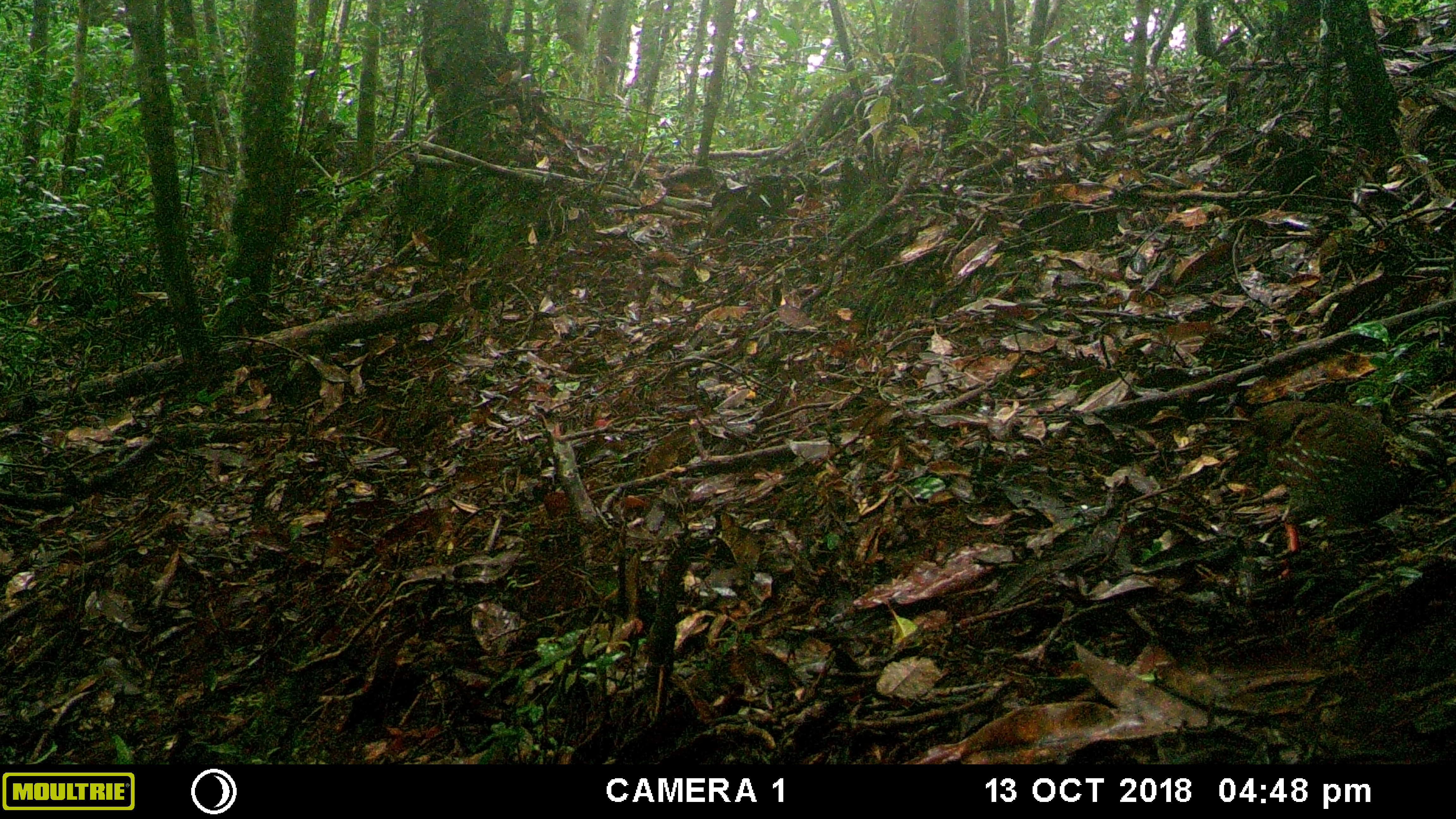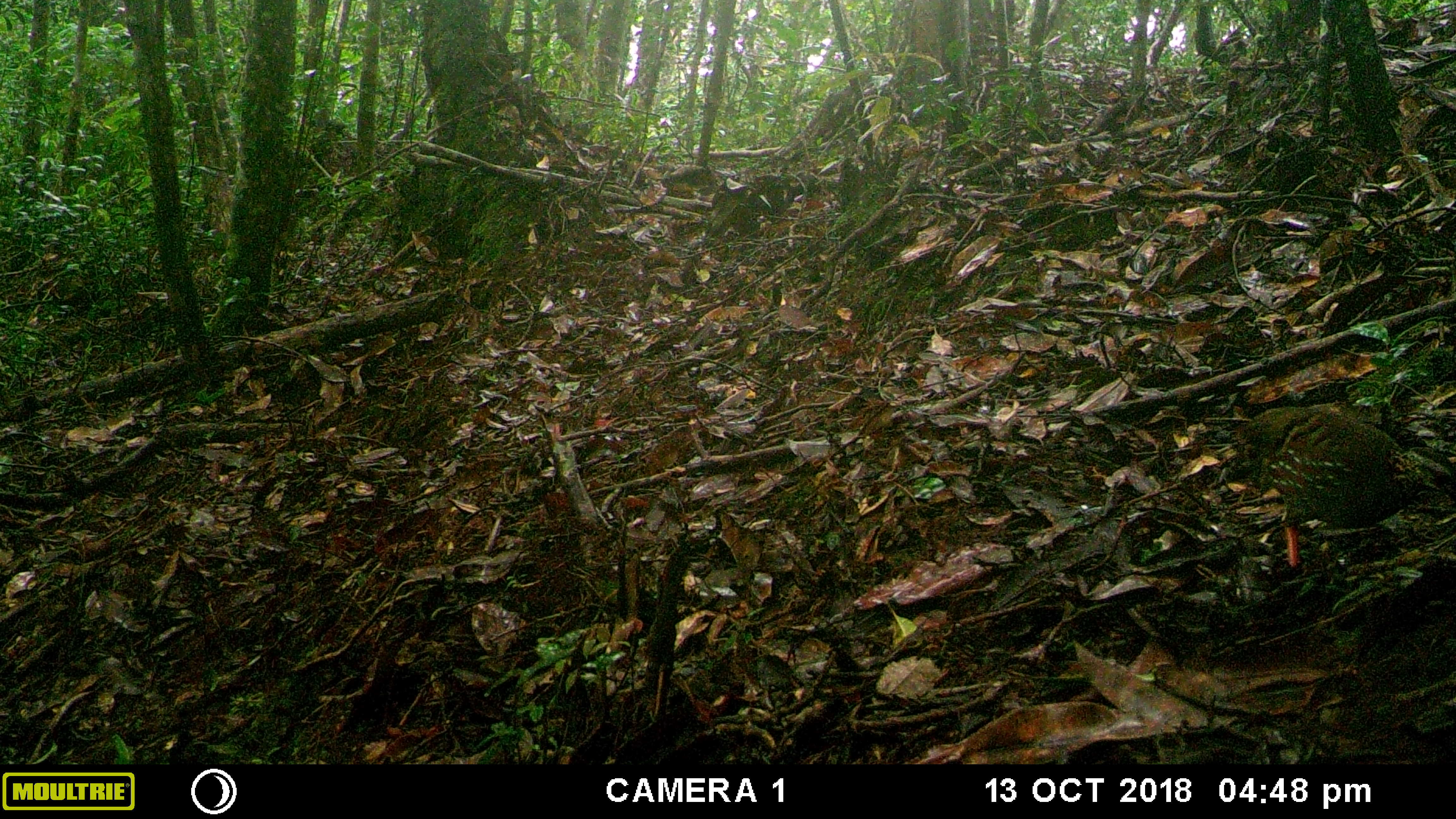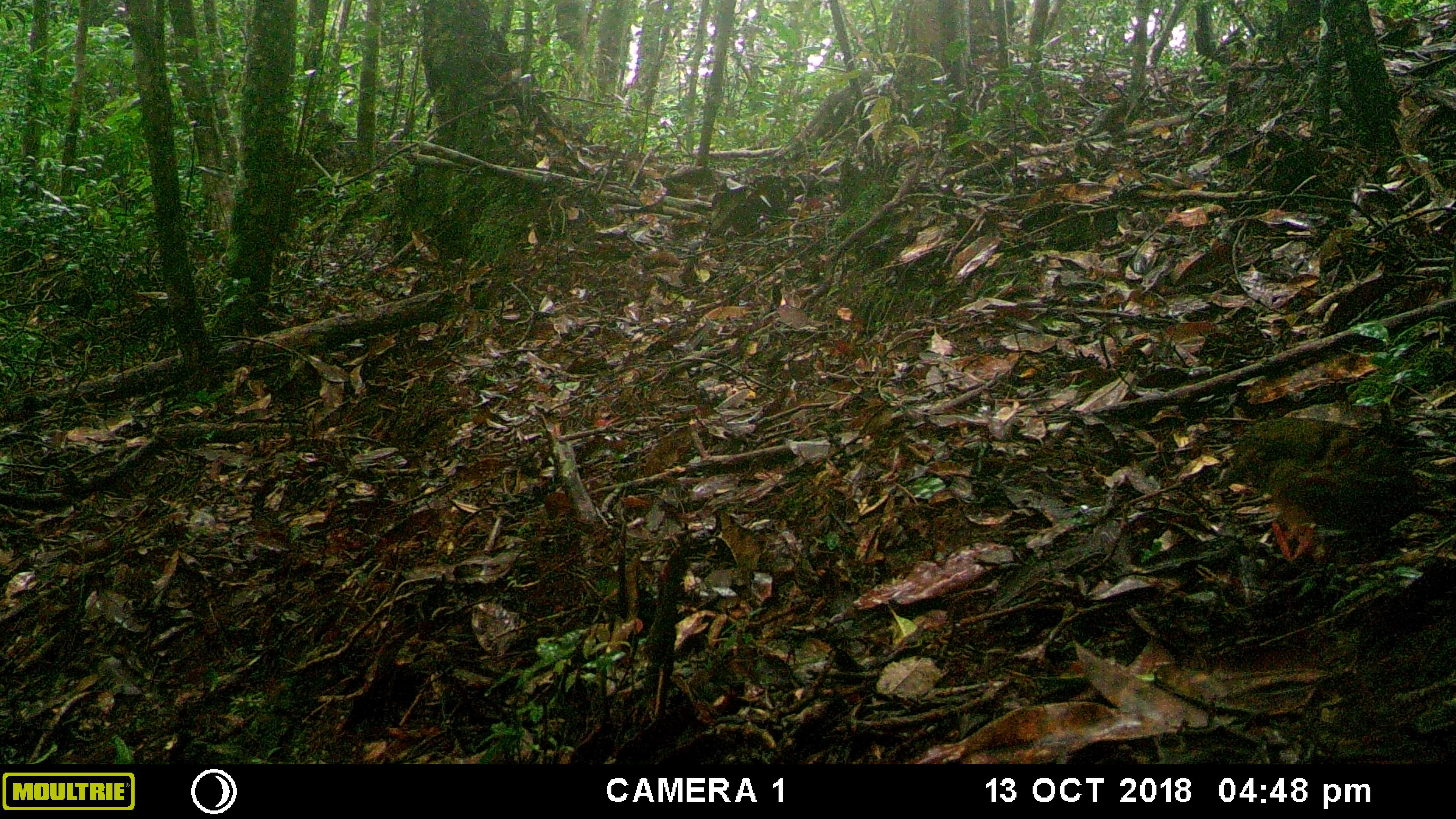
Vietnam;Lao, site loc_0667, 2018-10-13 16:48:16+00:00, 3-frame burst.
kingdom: Animalia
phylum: Chordata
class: Aves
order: Galliformes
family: Phasianidae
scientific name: Phasianidae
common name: partridge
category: unidentified partridge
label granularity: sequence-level